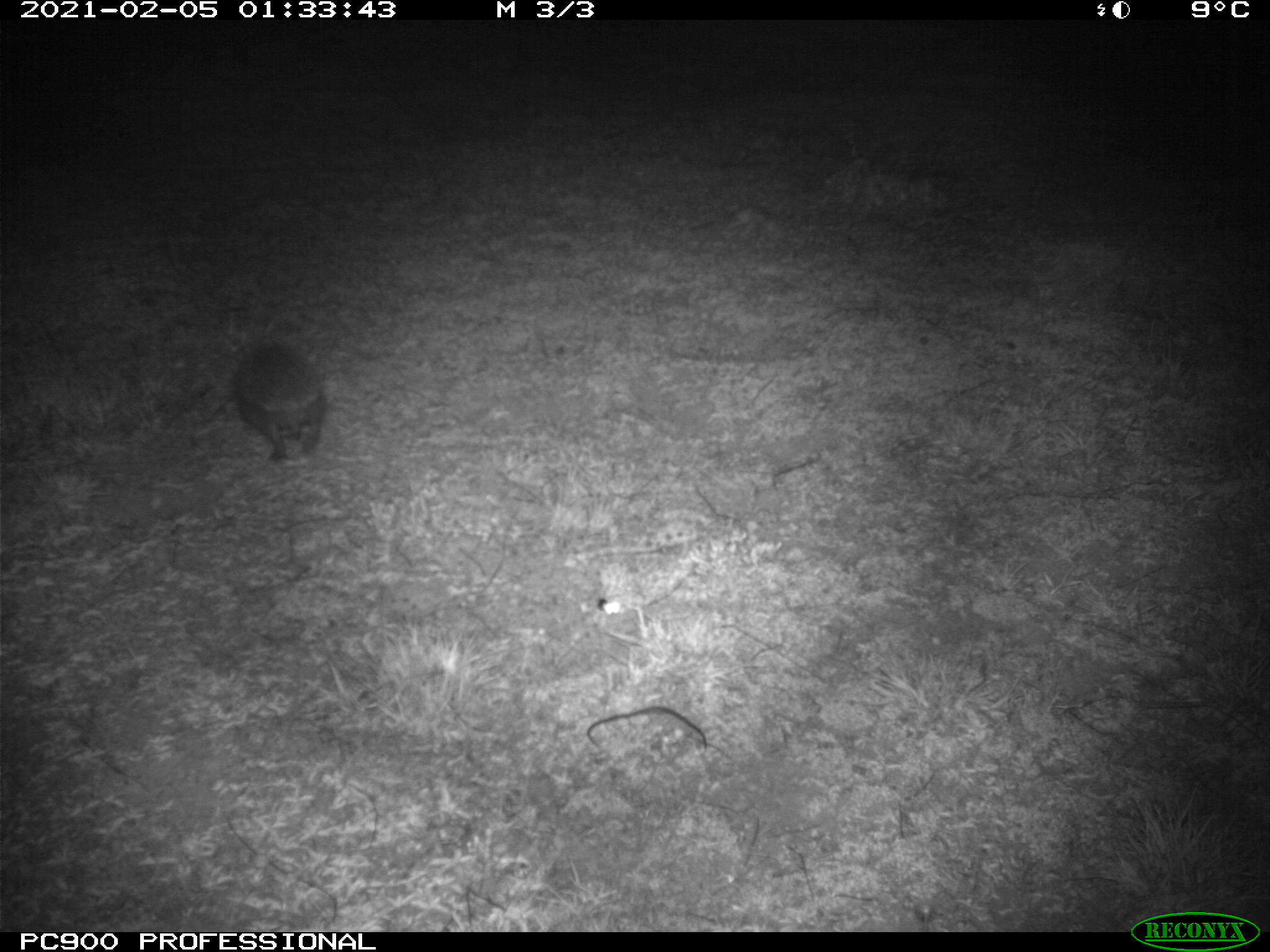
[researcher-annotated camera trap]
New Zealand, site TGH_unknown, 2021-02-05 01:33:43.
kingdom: Animalia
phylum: Chordata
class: Mammalia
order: Eulipotyphla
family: Erinaceidae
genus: Erinaceus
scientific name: Erinaceus europaeus europaeus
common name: european hedgehog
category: hedgehog